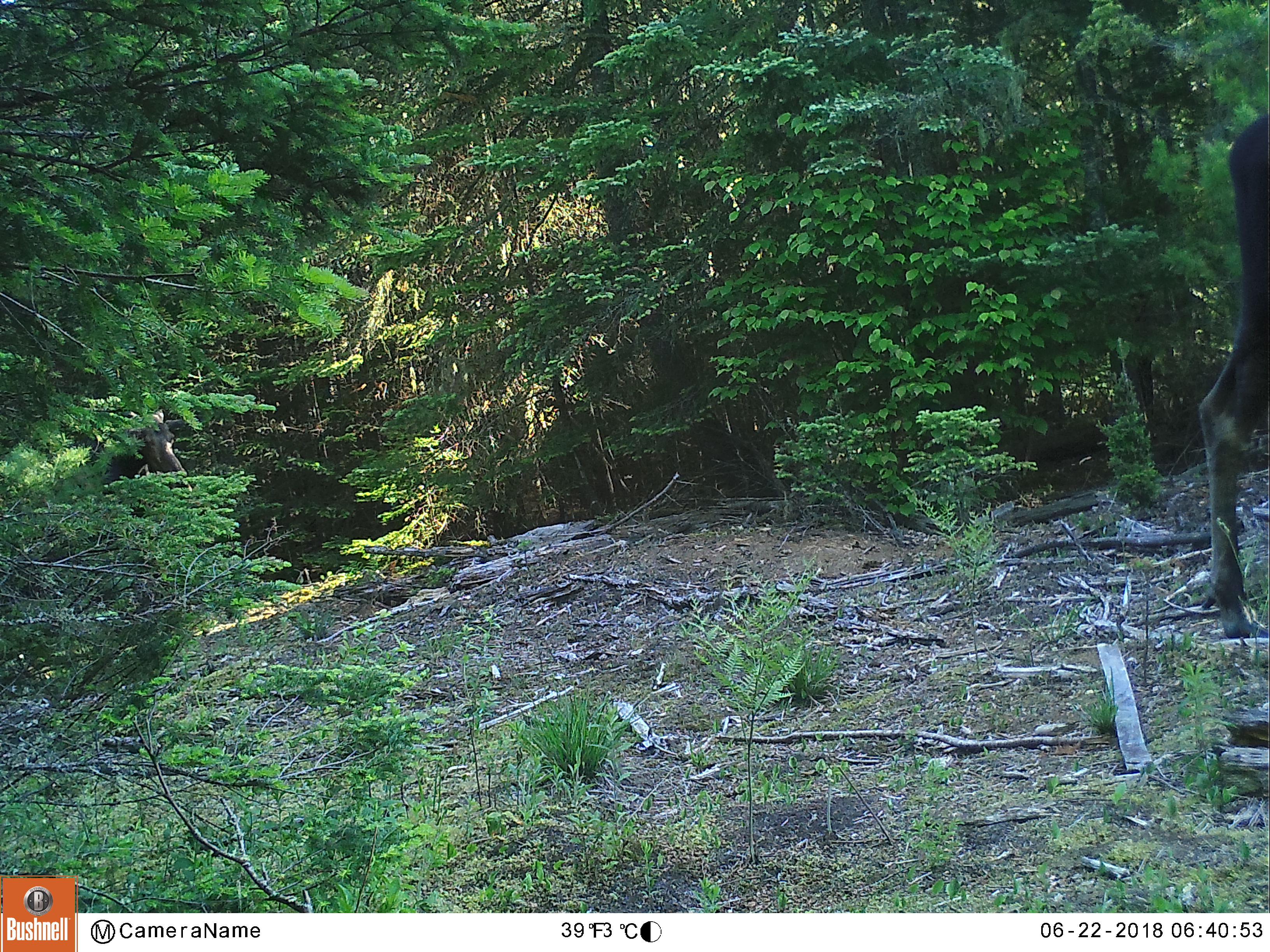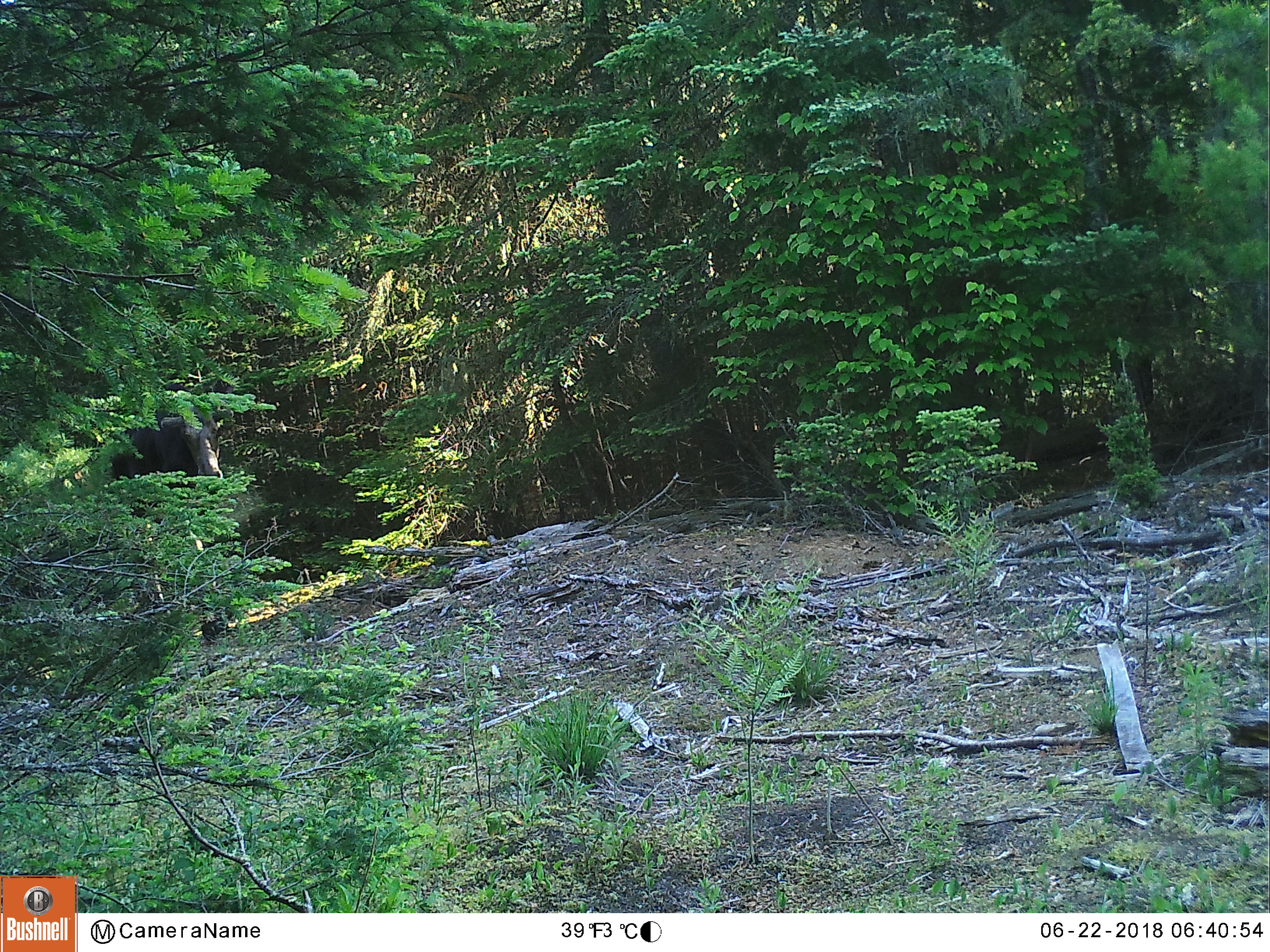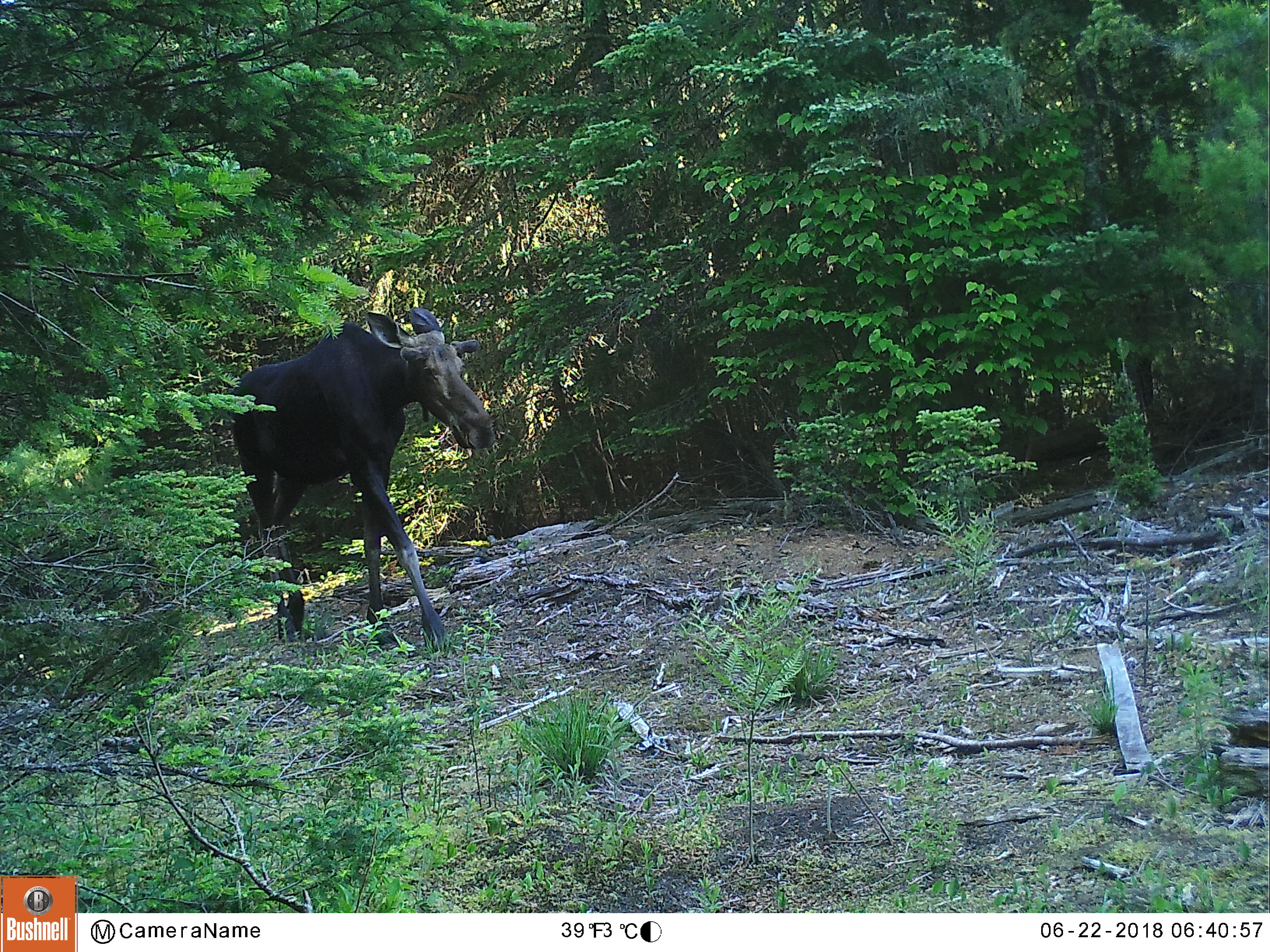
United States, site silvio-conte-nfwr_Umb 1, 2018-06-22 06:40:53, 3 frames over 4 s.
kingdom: Animalia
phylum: Chordata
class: Mammalia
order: Artiodactyla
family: Cervidae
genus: Alces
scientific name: Alces alces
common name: moose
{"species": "moose (Alces alces)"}